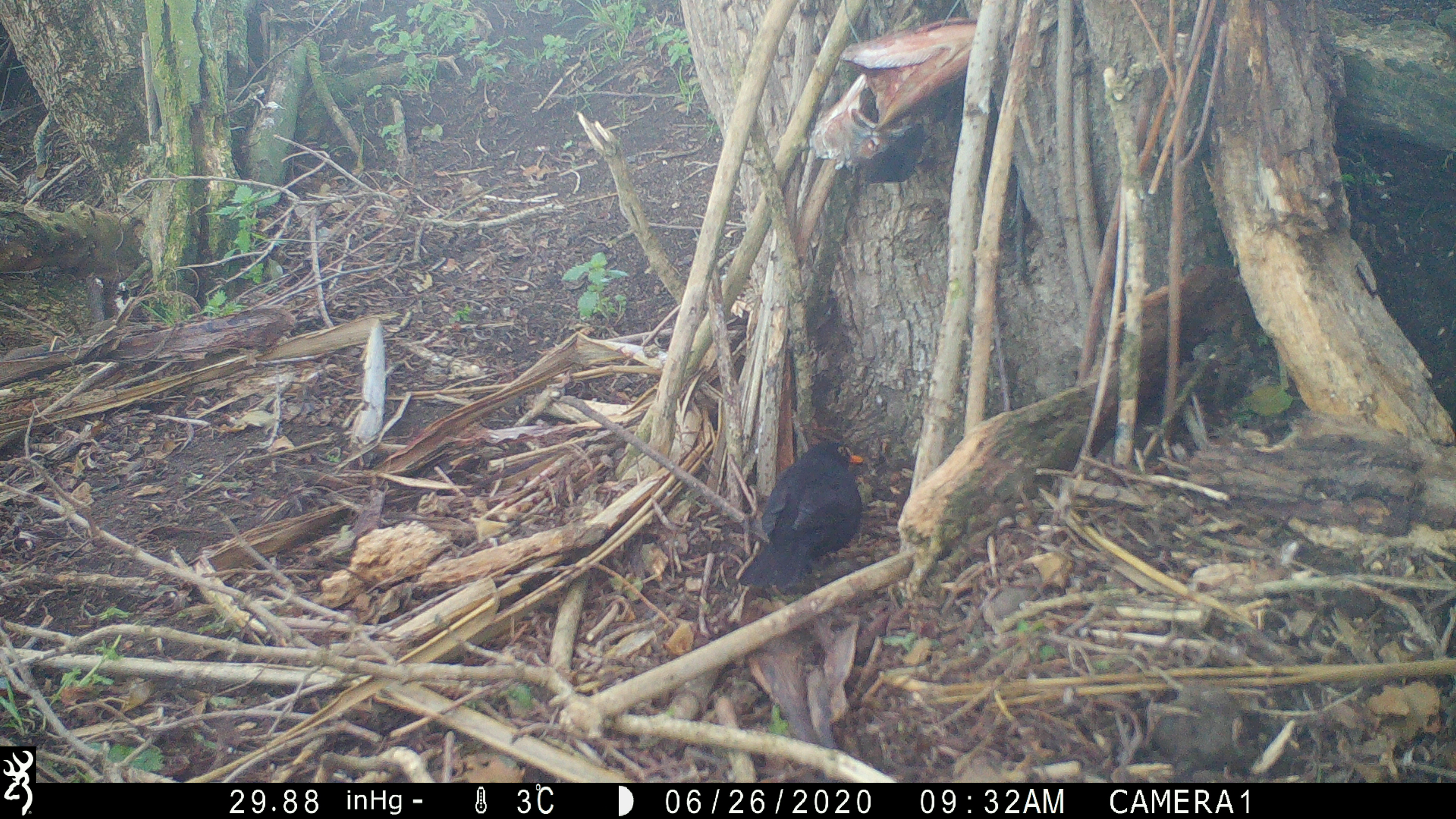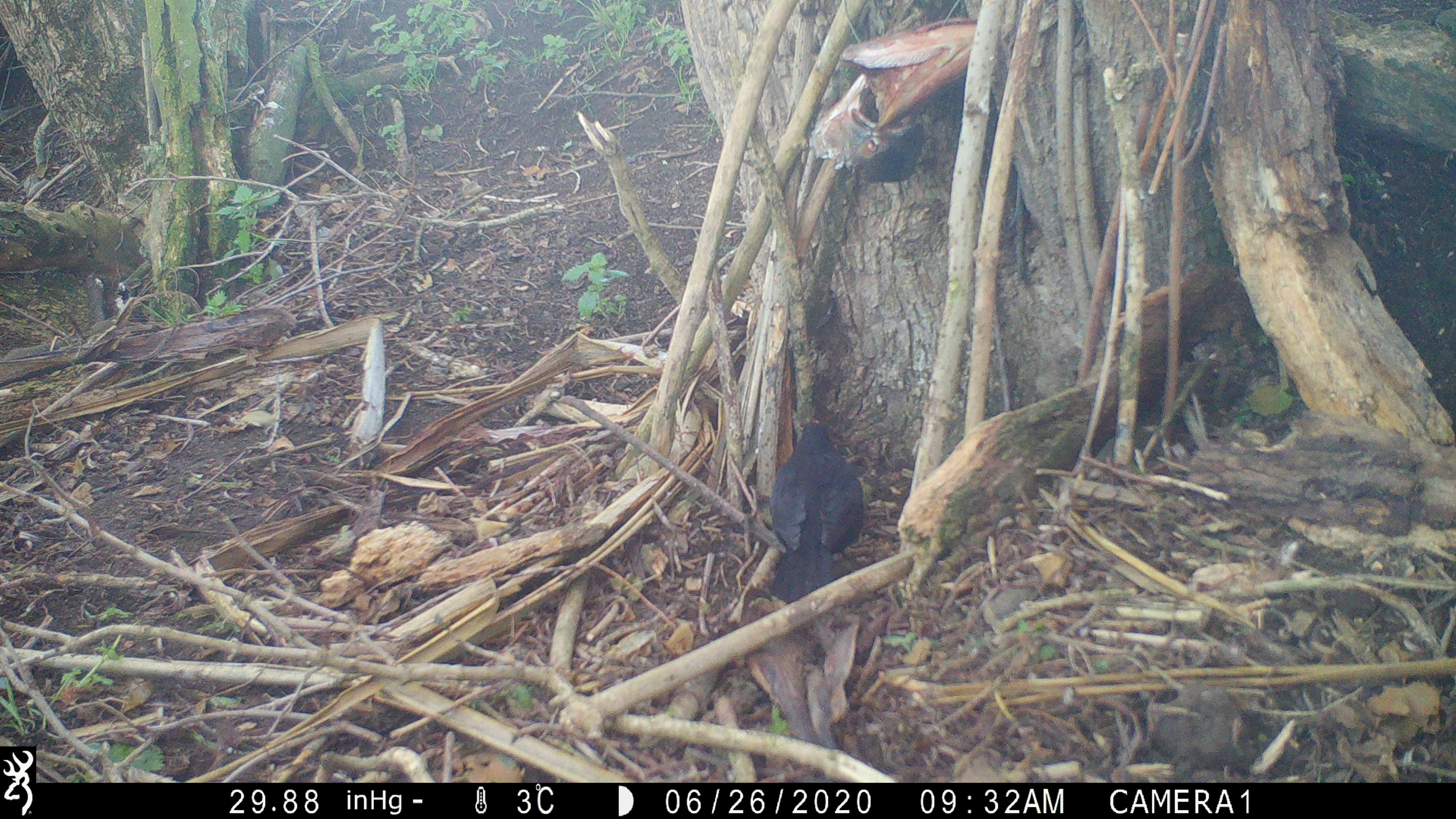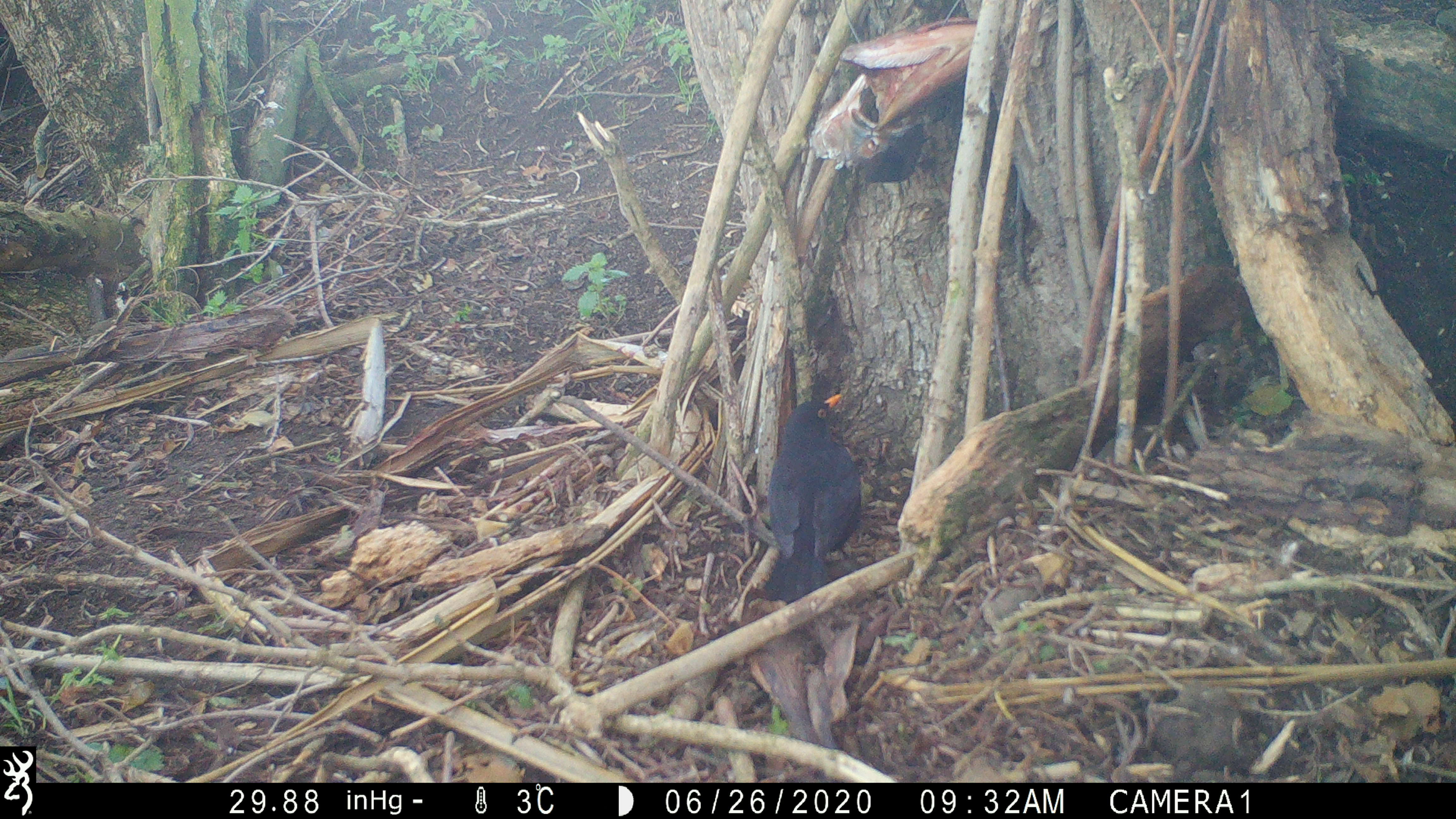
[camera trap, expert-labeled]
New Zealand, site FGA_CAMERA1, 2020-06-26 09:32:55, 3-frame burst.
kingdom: Animalia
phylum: Chordata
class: Aves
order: Passeriformes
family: Turdidae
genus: Turdus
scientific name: Turdus merula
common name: eurasian blackbird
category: blackbird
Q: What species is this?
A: Blackbird (eurasian blackbird) (Turdus merula).